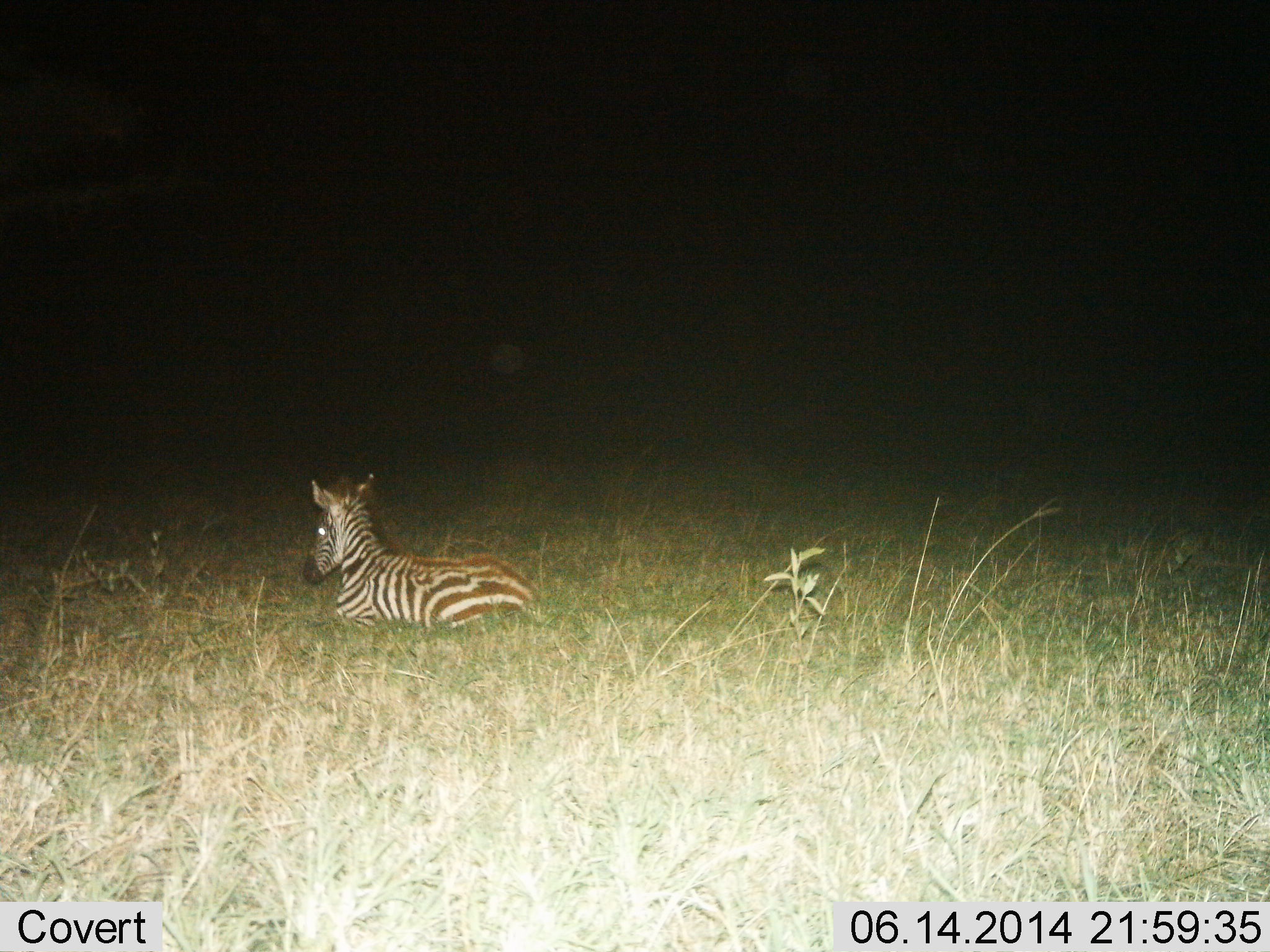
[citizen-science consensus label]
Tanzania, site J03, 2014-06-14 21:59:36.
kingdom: Animalia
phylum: Chordata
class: Mammalia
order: Perissodactyla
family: Equidae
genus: Equus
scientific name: Equus quagga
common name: plains zebra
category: zebra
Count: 1.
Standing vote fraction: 0%.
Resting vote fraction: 100%.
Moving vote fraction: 0%.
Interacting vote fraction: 0%.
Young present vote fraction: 30%.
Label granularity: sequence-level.